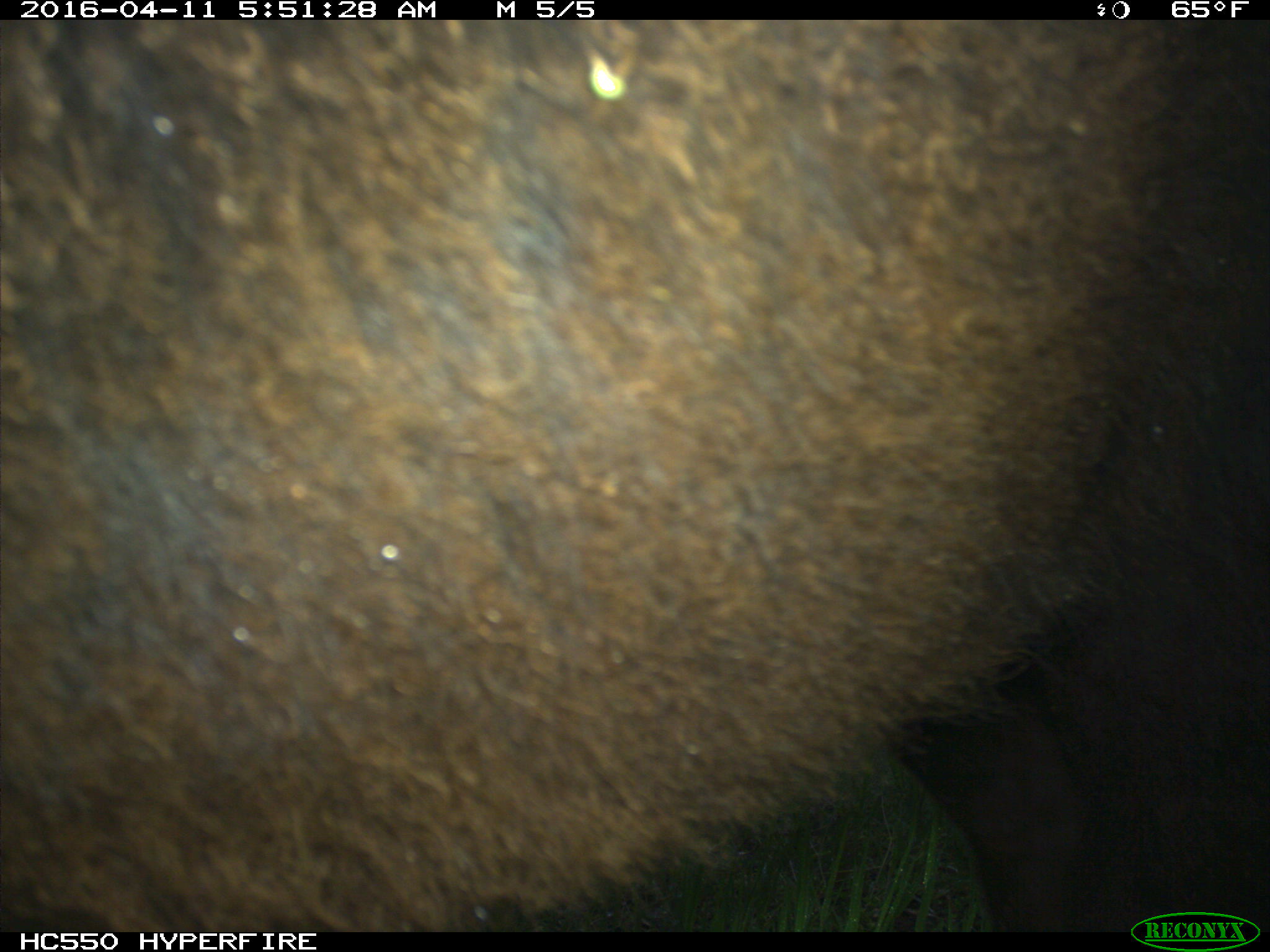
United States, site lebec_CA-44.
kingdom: Animalia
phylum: Chordata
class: Mammalia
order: Artiodactyla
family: Bovidae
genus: Bos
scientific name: Bos taurus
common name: domestic cow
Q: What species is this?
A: Bos taurus (domestic cow).